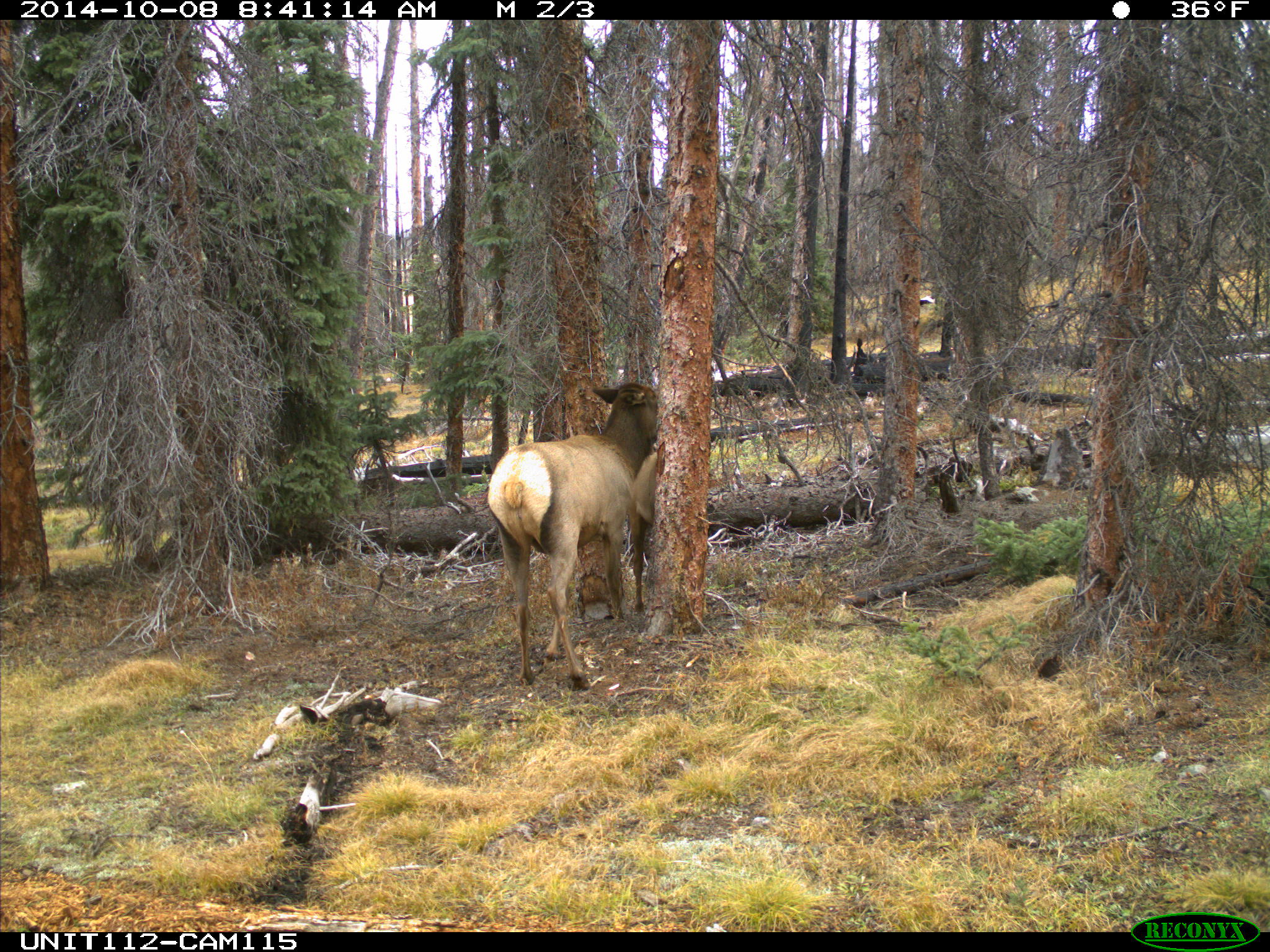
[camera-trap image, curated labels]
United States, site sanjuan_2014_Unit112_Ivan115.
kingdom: Animalia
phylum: Chordata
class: Mammalia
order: Artiodactyla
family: Cervidae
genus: Cervus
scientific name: Cervus elaphus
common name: red deer